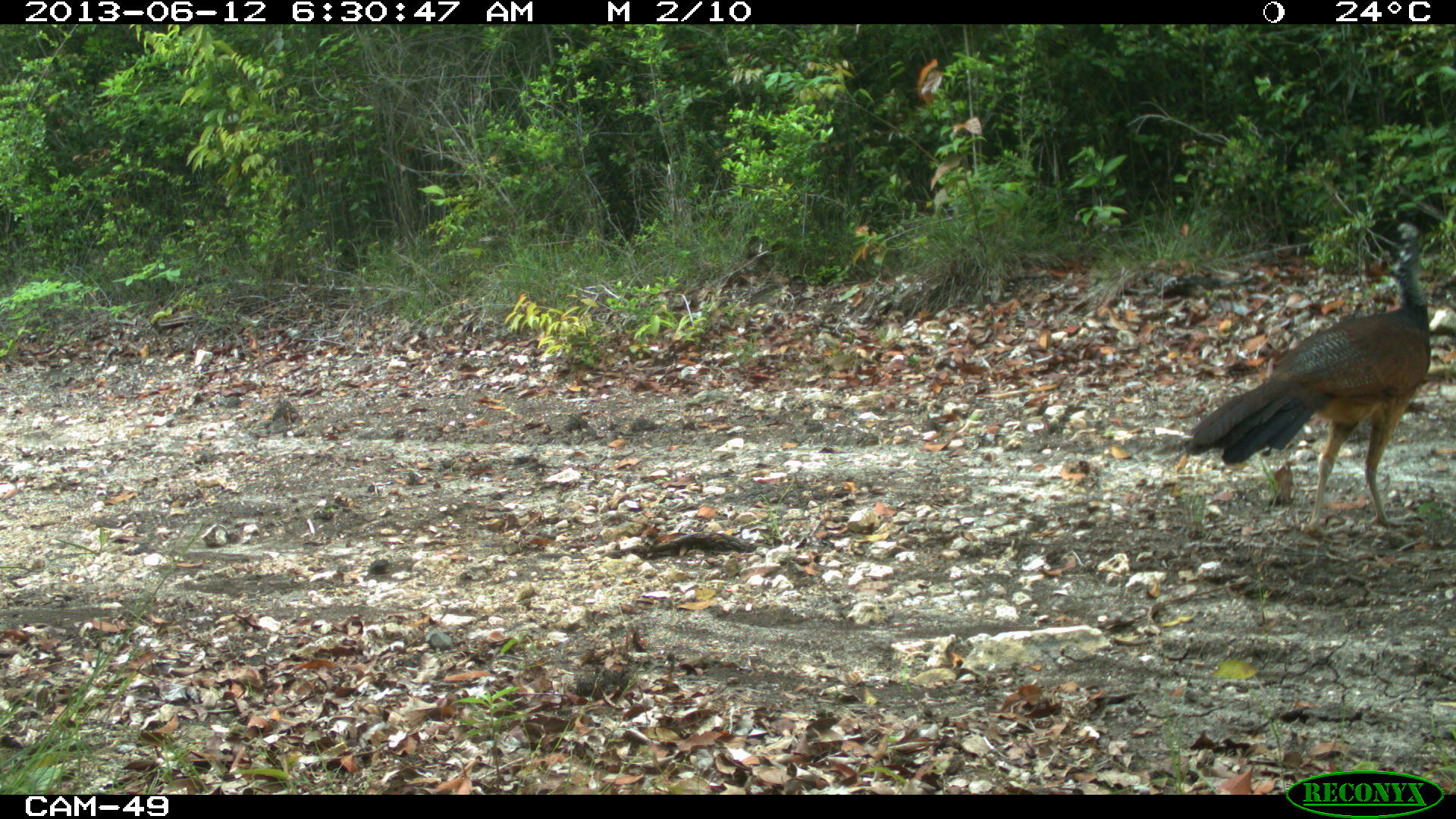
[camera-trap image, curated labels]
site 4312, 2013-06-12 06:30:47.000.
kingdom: Animalia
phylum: Chordata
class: Aves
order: Galliformes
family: Cracidae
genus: Crax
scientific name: Crax rubra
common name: great curassow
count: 3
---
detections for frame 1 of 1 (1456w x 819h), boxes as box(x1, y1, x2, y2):
crax rubra: box(1182, 221, 1431, 536)